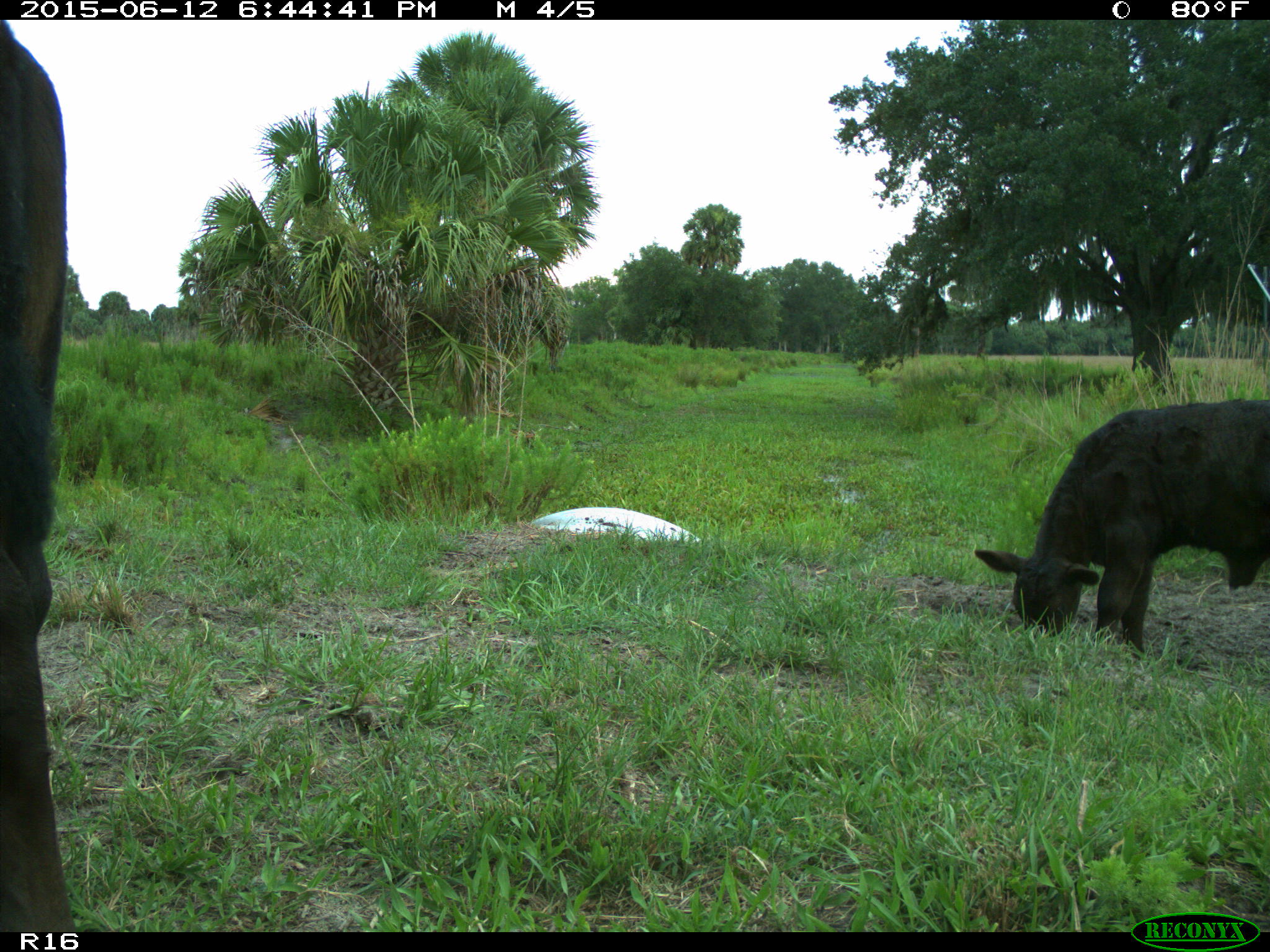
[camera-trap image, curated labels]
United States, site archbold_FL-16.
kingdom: Animalia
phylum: Chordata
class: Mammalia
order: Artiodactyla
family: Bovidae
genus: Bos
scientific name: Bos taurus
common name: domestic cow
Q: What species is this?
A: Bos taurus (domestic cow).